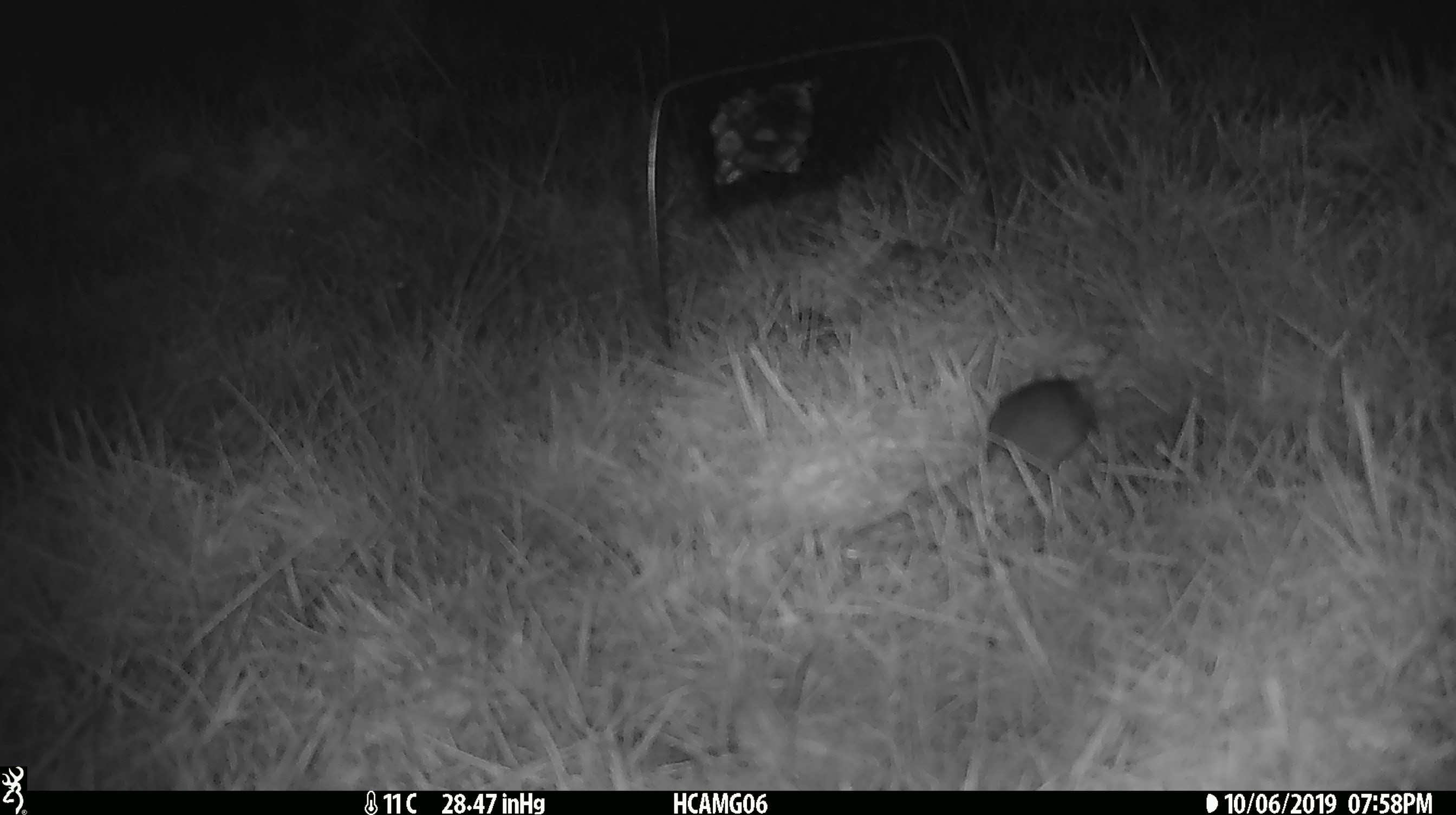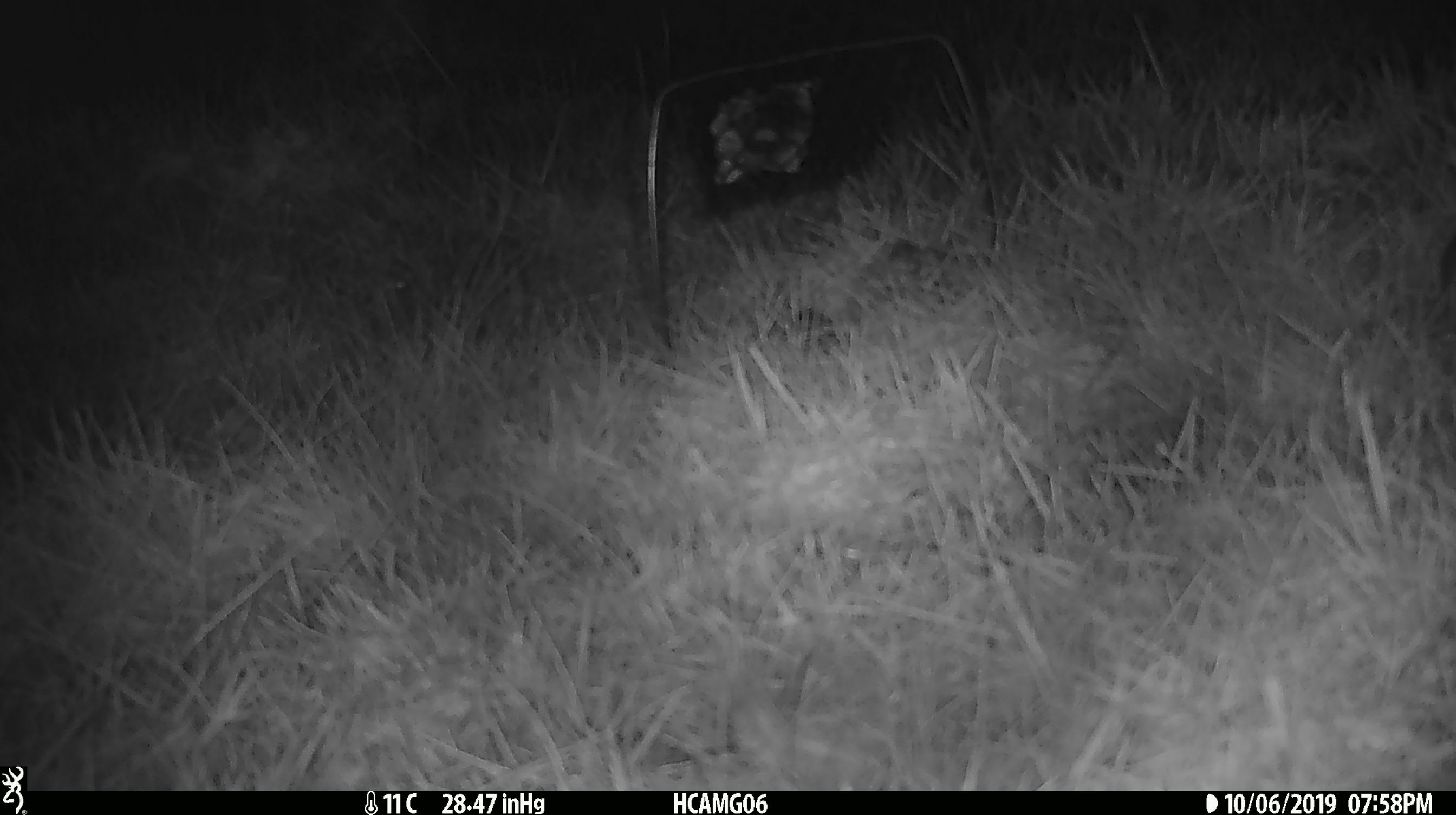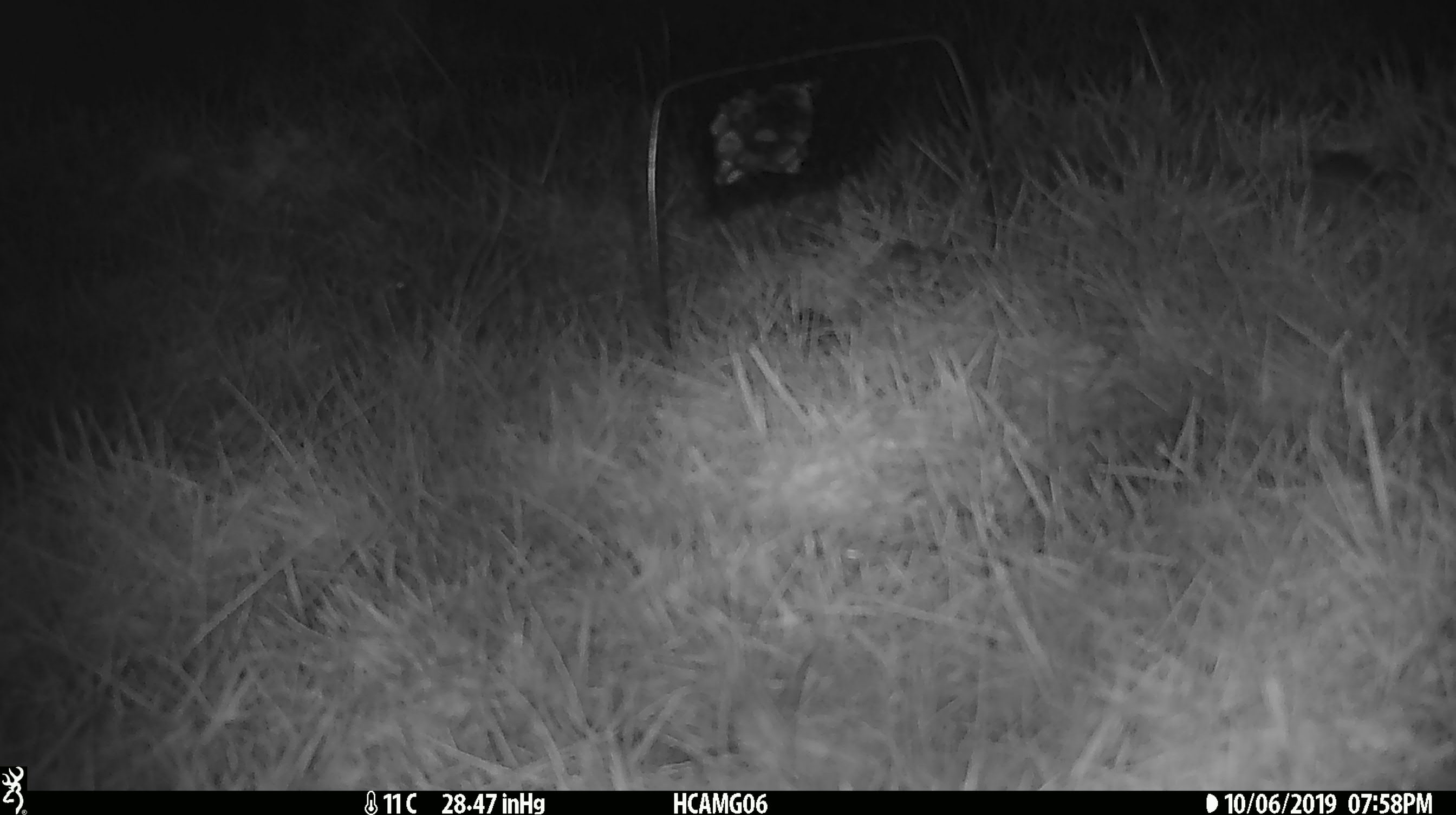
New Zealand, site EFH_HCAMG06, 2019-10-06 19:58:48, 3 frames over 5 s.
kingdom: Animalia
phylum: Chordata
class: Mammalia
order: Rodentia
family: Muridae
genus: Mus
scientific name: Mus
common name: mouse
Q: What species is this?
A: Mouse (Mus).